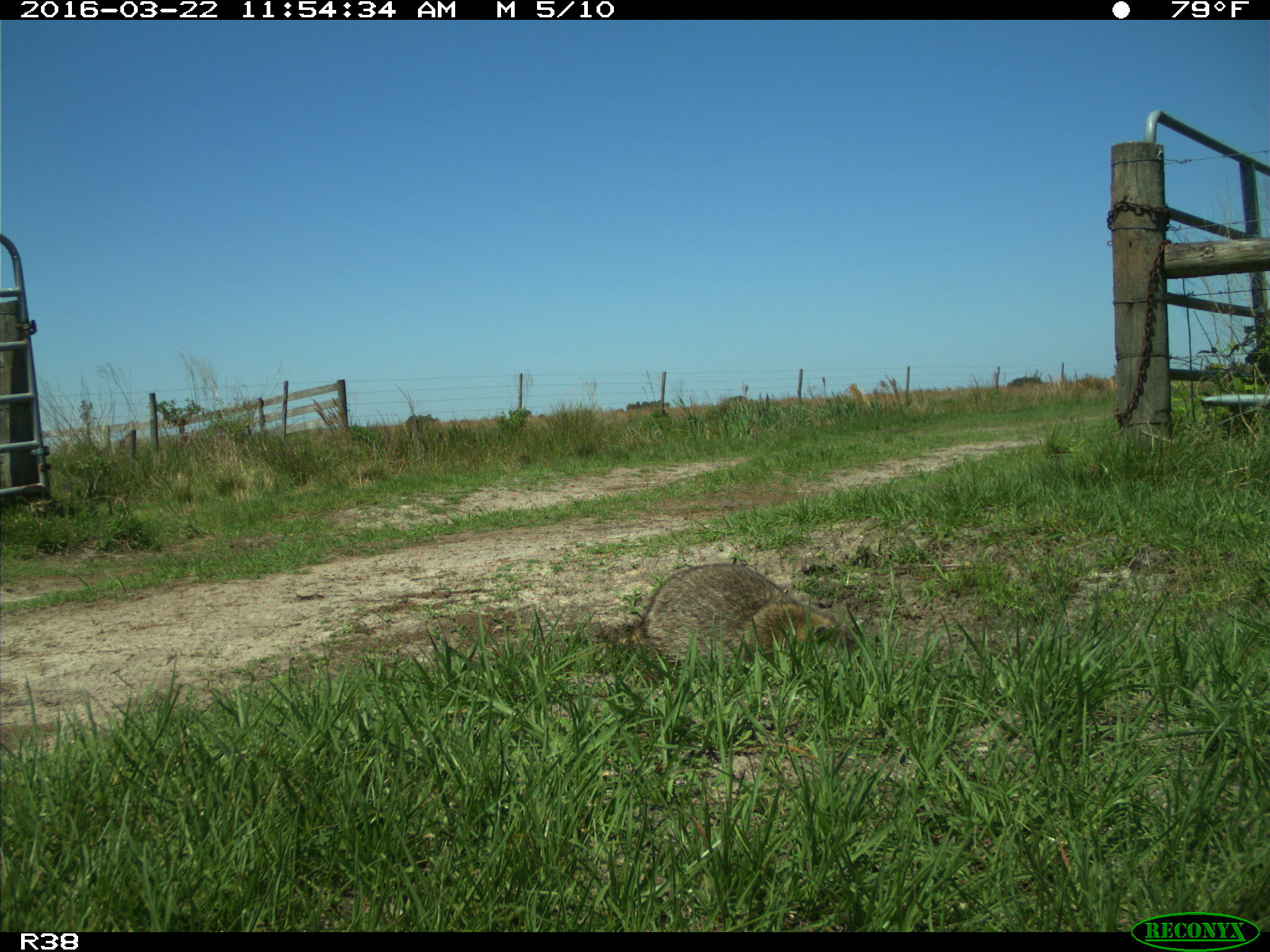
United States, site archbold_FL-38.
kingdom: Animalia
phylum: Chordata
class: Mammalia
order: Carnivora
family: Procyonidae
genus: Procyon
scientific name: Procyon lotor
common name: common raccoon